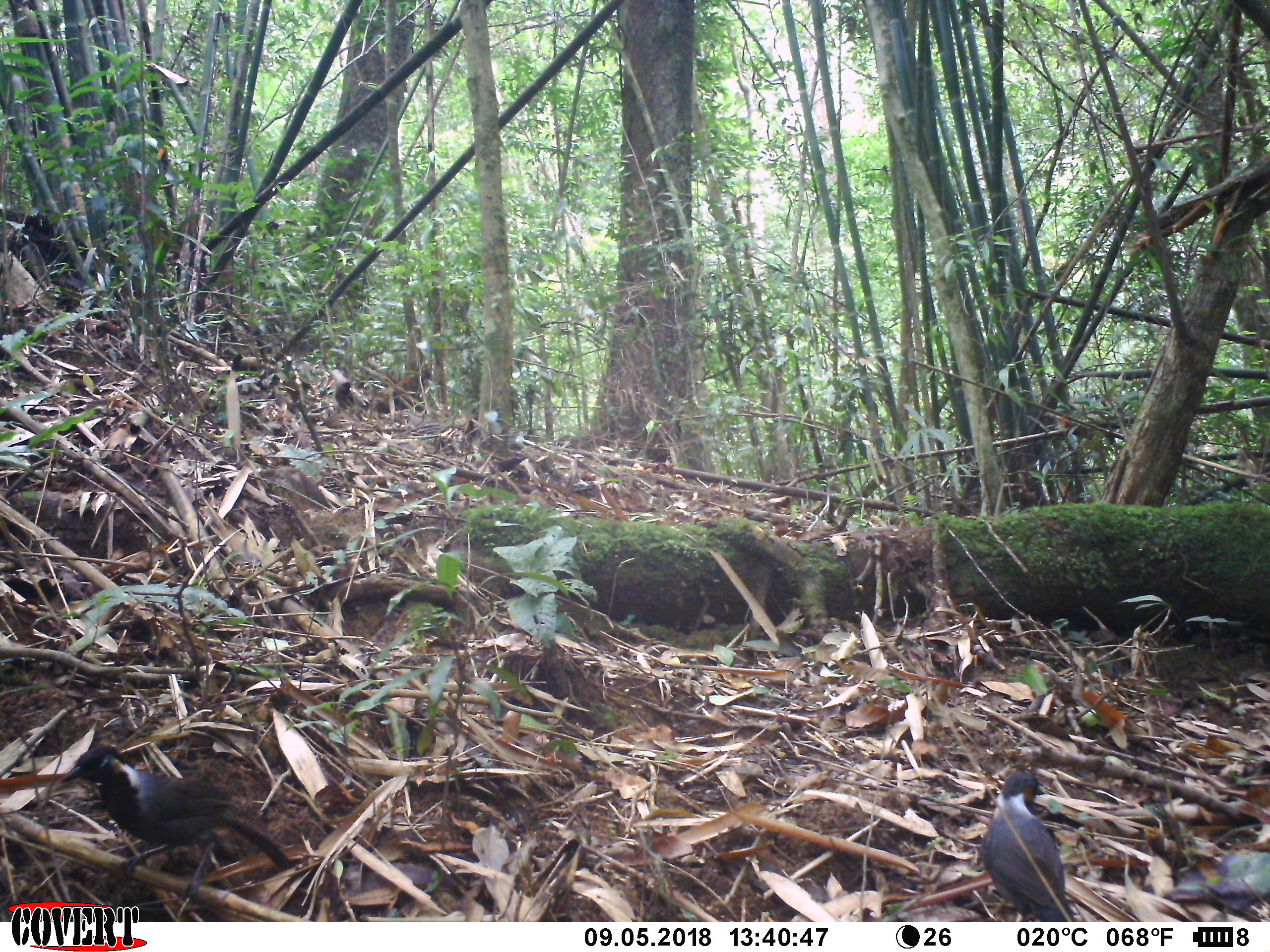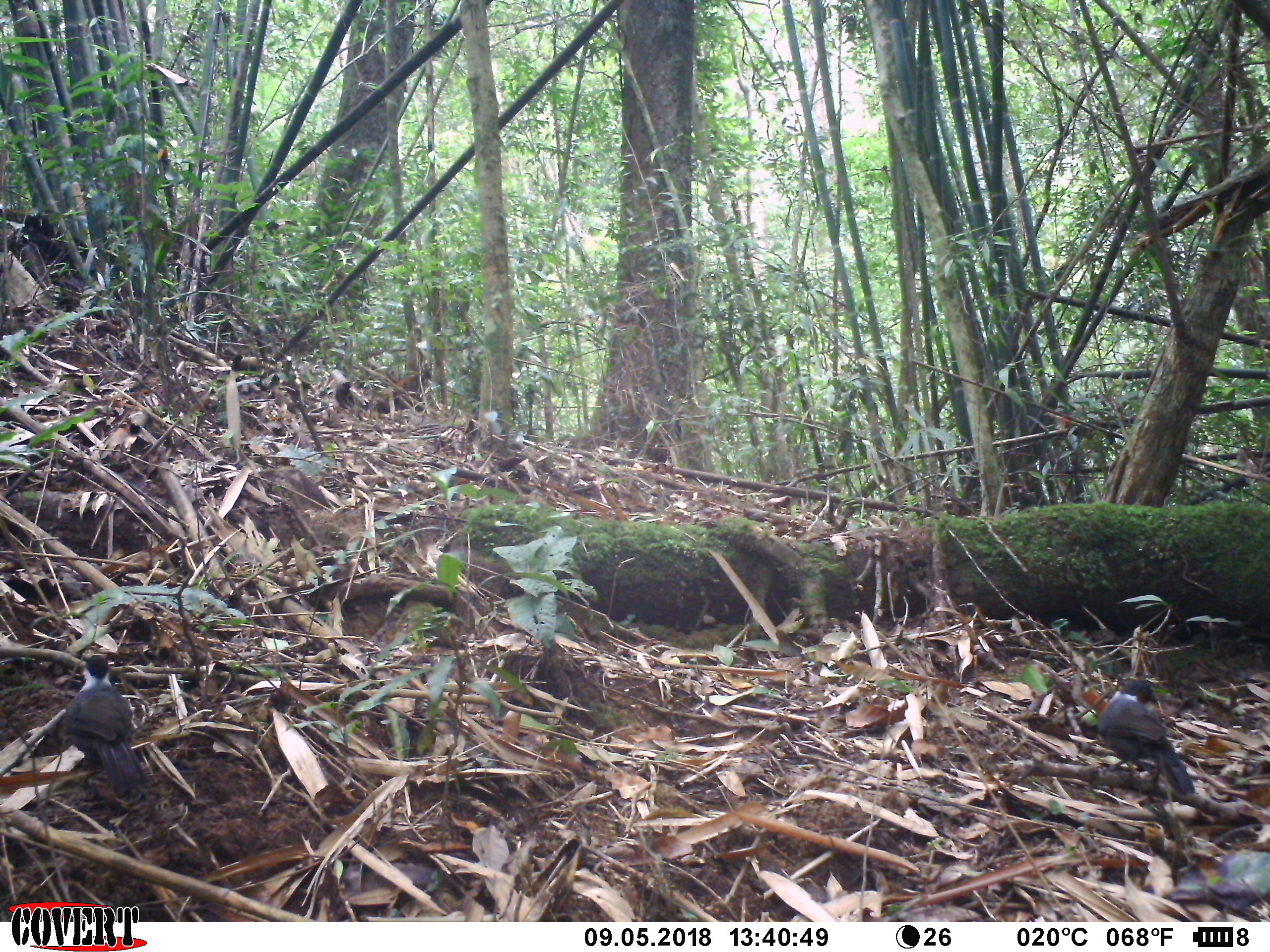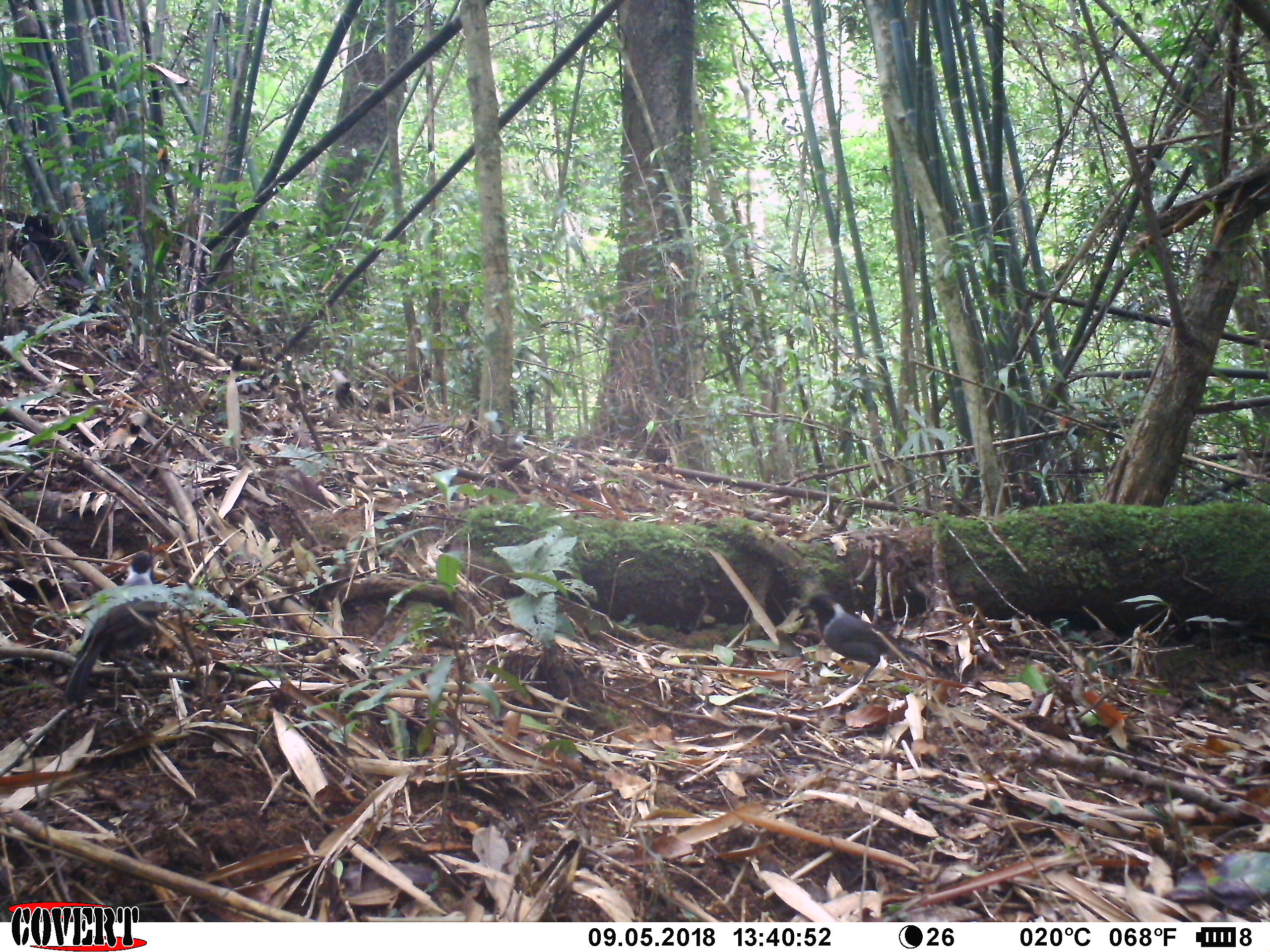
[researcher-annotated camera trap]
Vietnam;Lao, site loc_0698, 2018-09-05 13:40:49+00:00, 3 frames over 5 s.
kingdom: Animalia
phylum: Chordata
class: Aves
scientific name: Aves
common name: bird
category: unidentified bird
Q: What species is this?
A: Unidentified bird (bird) (Aves).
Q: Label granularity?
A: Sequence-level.